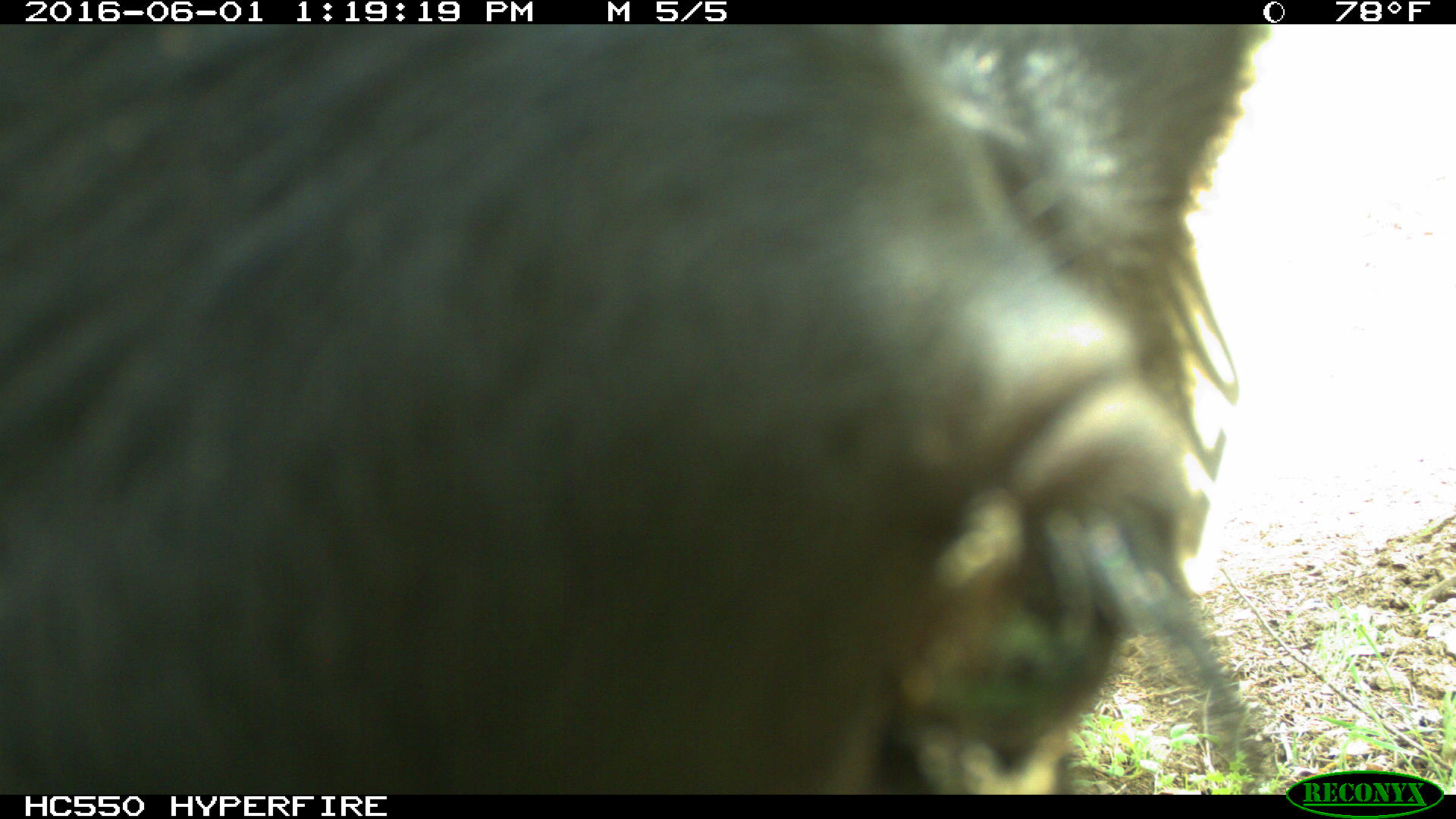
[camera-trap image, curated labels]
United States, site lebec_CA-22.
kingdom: Animalia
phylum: Chordata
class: Mammalia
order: Artiodactyla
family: Bovidae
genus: Bos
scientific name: Bos taurus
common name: domestic cow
Bos taurus (domestic cow).